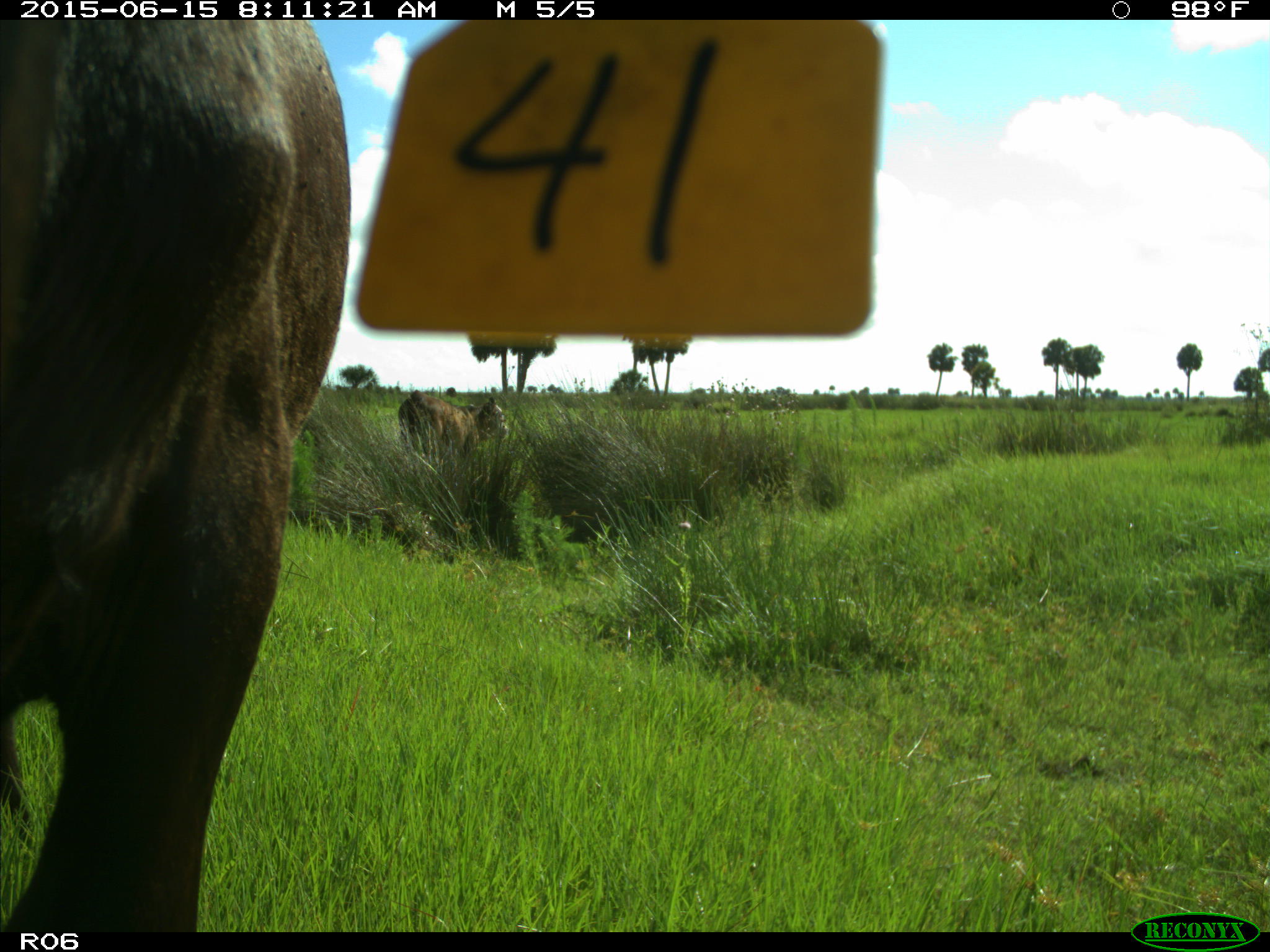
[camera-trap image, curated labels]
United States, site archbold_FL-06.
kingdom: Animalia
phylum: Chordata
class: Mammalia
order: Artiodactyla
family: Bovidae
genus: Bos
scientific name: Bos taurus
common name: domestic cow